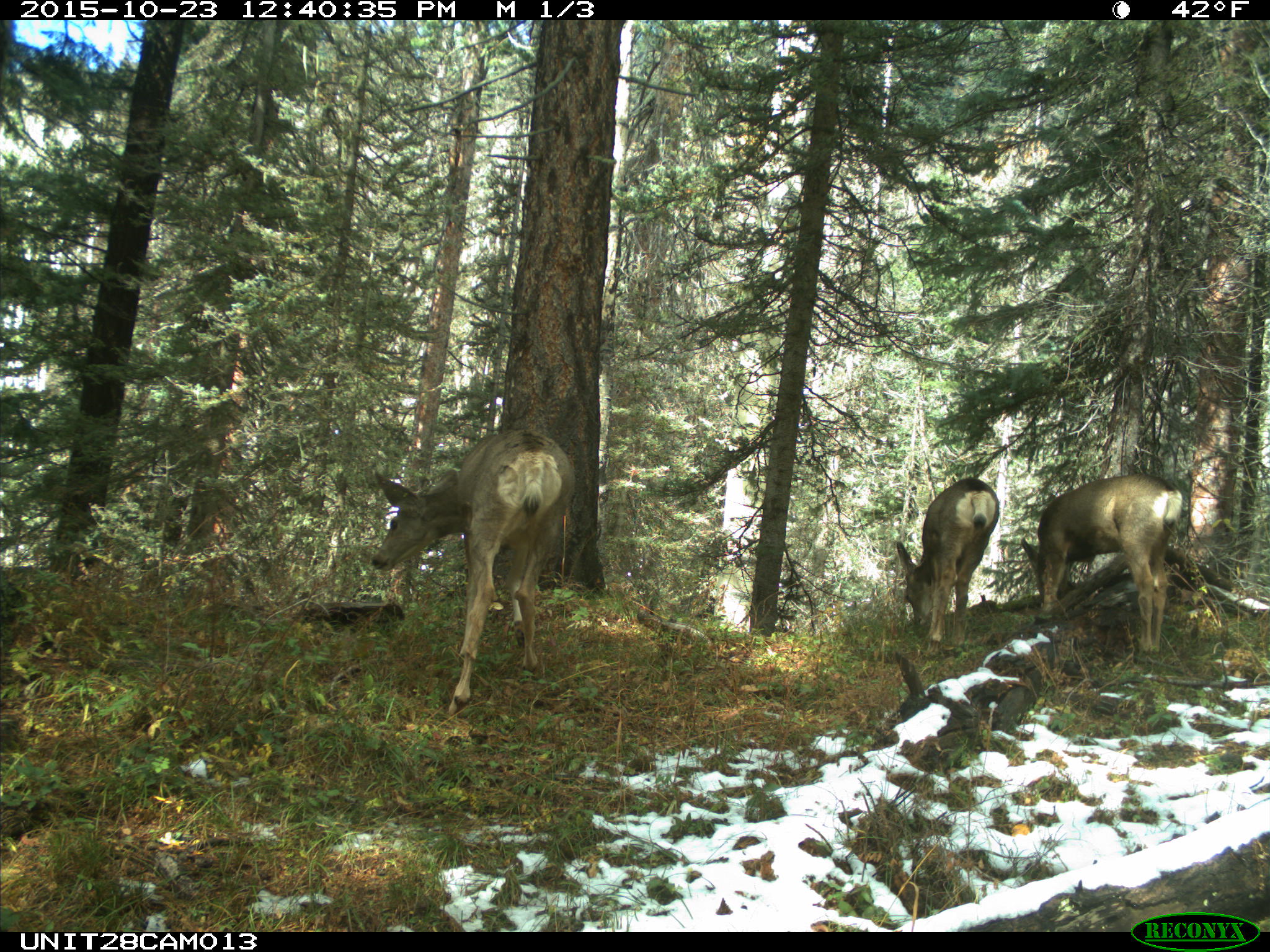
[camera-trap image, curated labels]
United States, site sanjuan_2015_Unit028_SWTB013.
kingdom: Animalia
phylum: Chordata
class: Mammalia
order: Artiodactyla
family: Cervidae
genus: Odocoileus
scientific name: Odocoileus hemionus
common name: mule deer